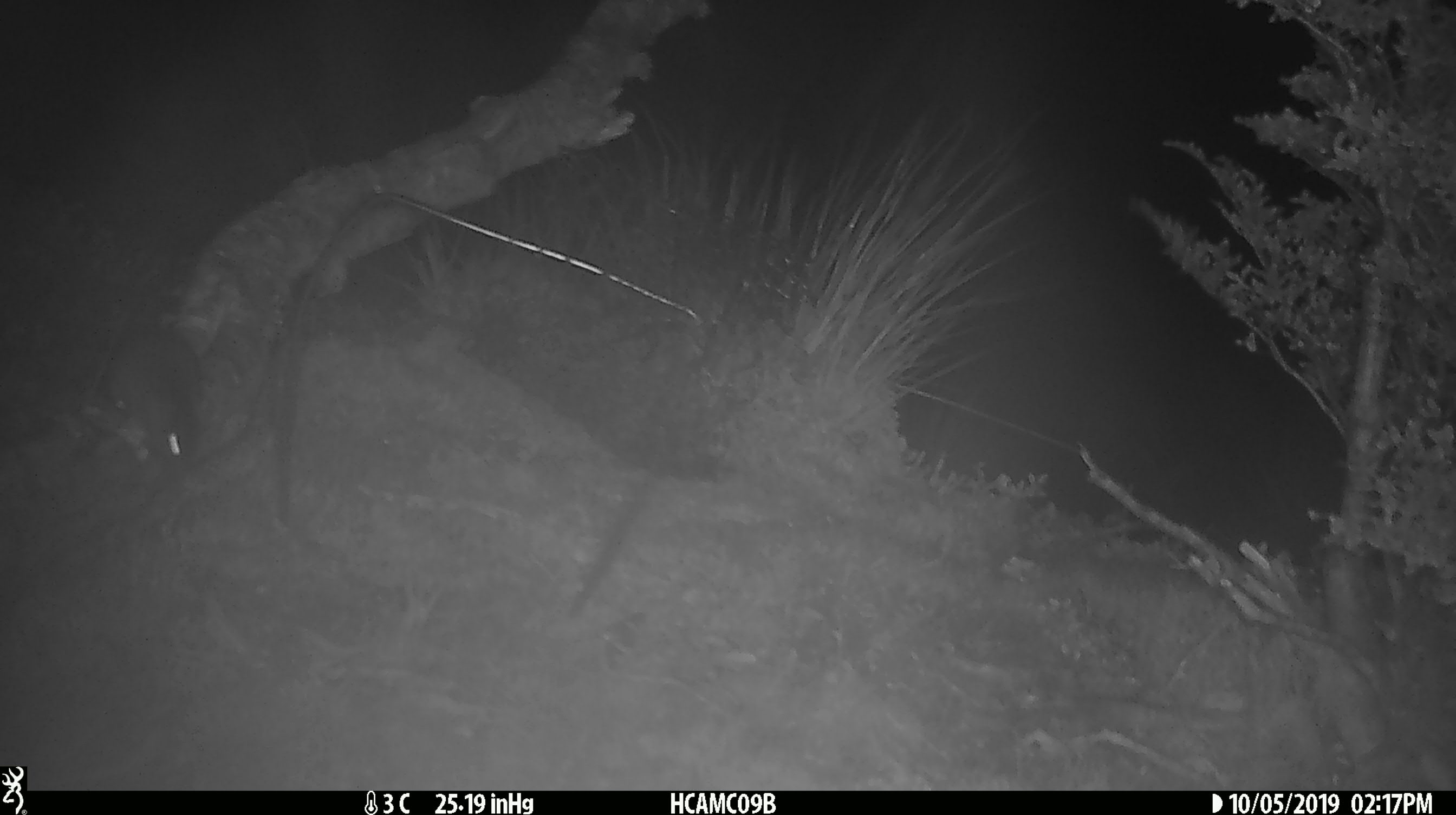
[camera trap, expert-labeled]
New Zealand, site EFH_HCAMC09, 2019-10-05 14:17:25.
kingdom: Animalia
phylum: Chordata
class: Mammalia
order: Rodentia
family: Muridae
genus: Mus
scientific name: Mus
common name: mouse